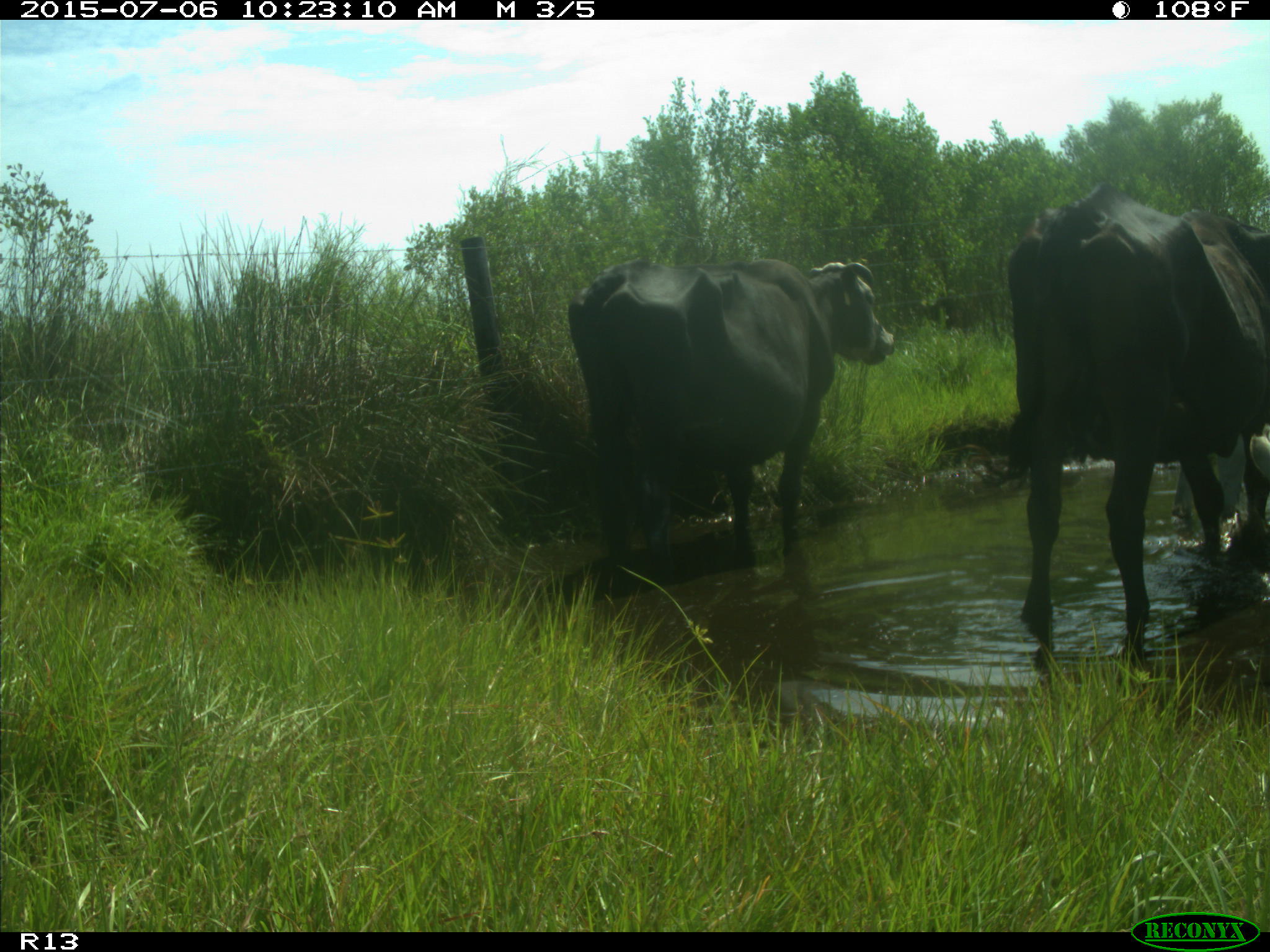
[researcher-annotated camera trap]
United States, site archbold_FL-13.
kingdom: Animalia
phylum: Chordata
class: Mammalia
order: Artiodactyla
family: Bovidae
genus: Bos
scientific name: Bos taurus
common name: domestic cow